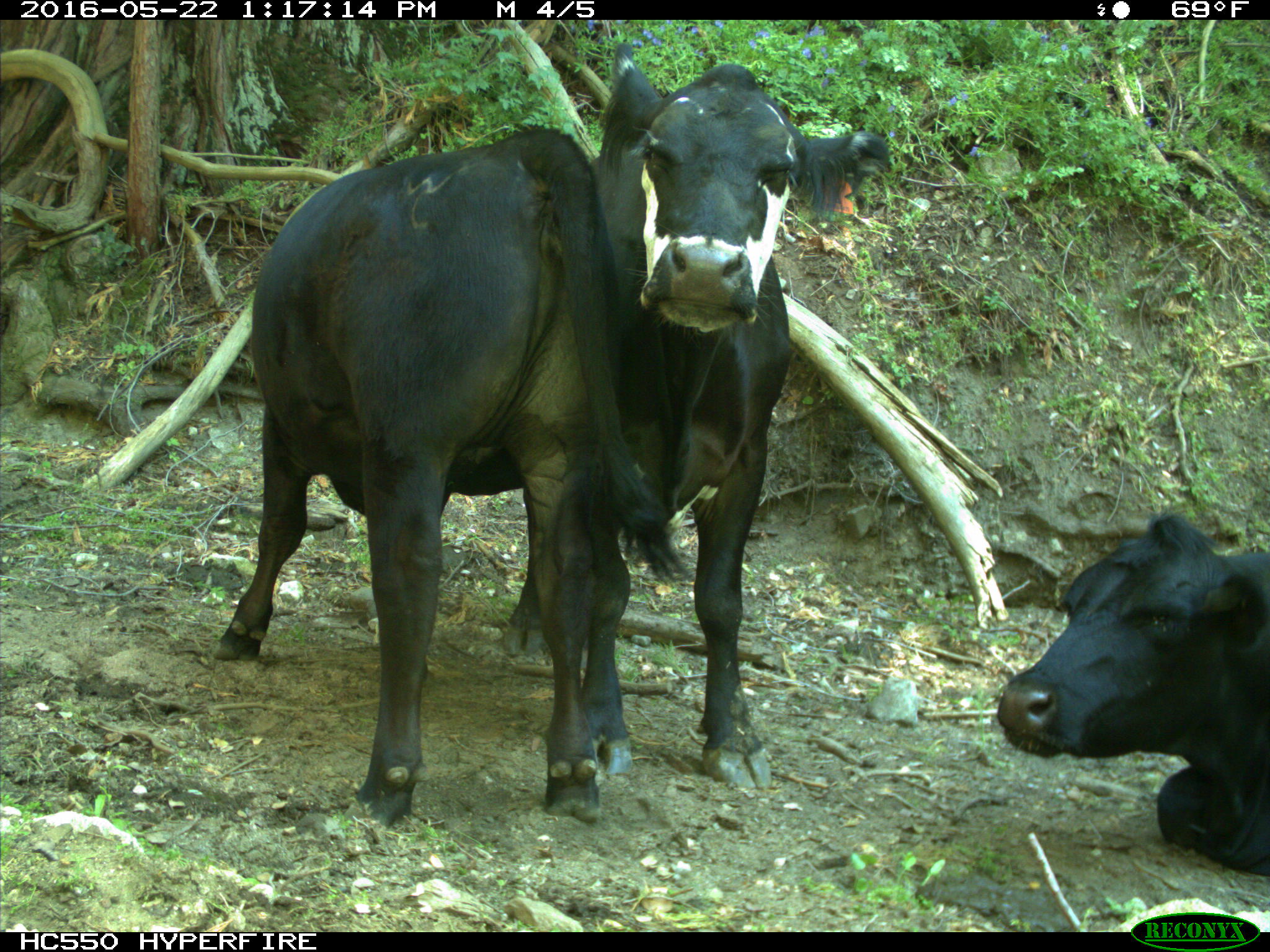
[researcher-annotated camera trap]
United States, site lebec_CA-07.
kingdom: Animalia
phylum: Chordata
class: Mammalia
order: Artiodactyla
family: Bovidae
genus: Bos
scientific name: Bos taurus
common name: domestic cow